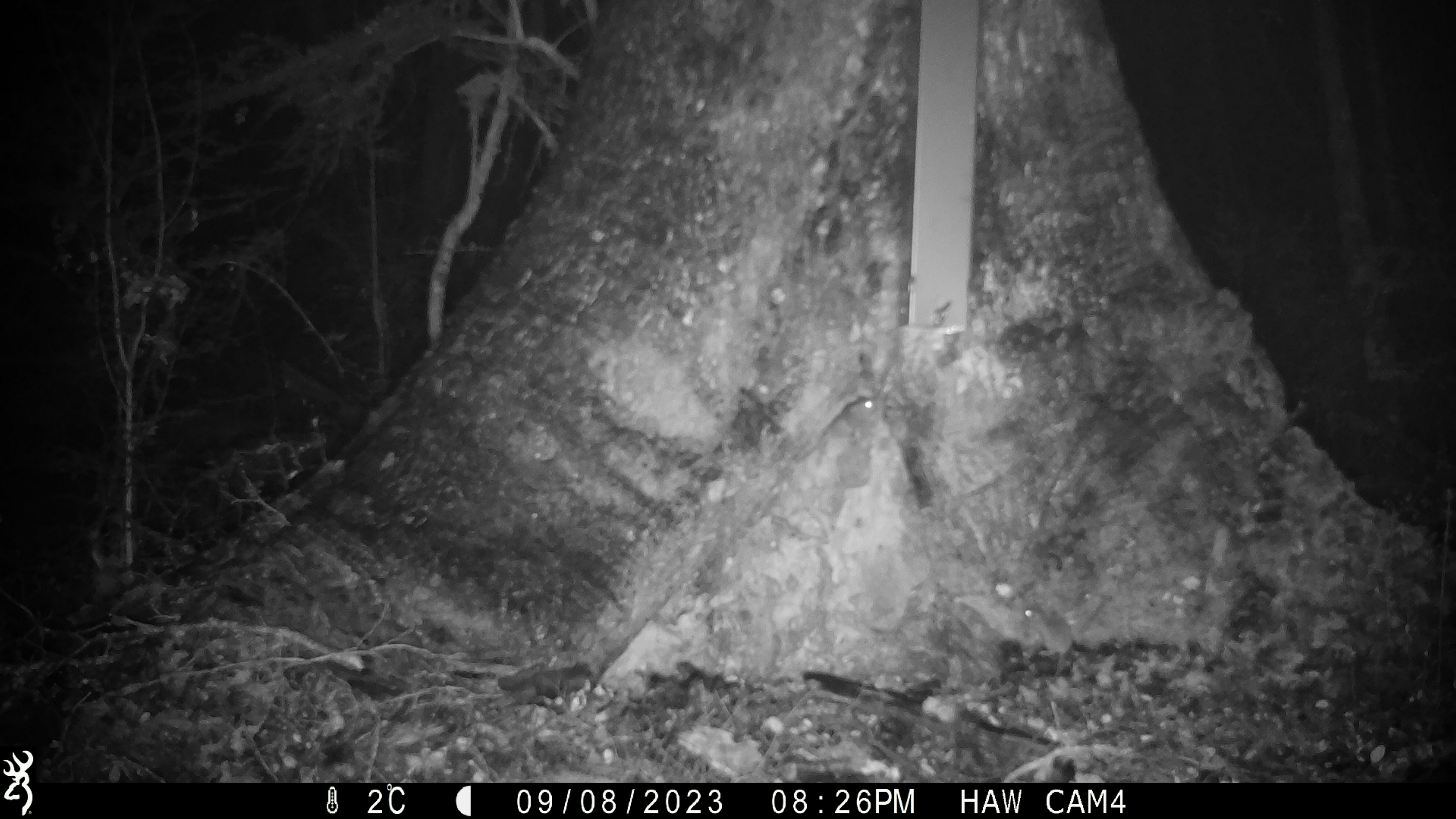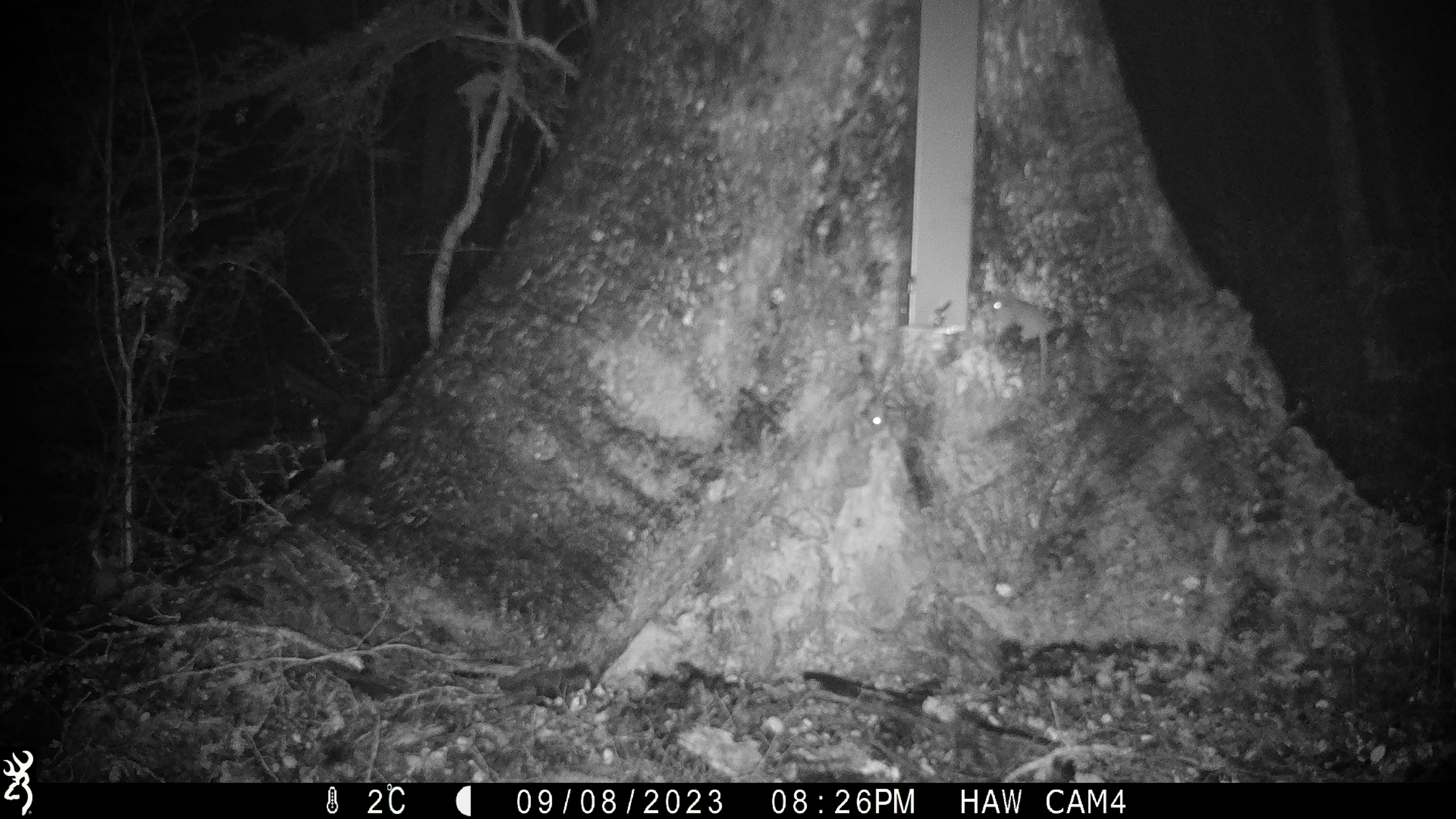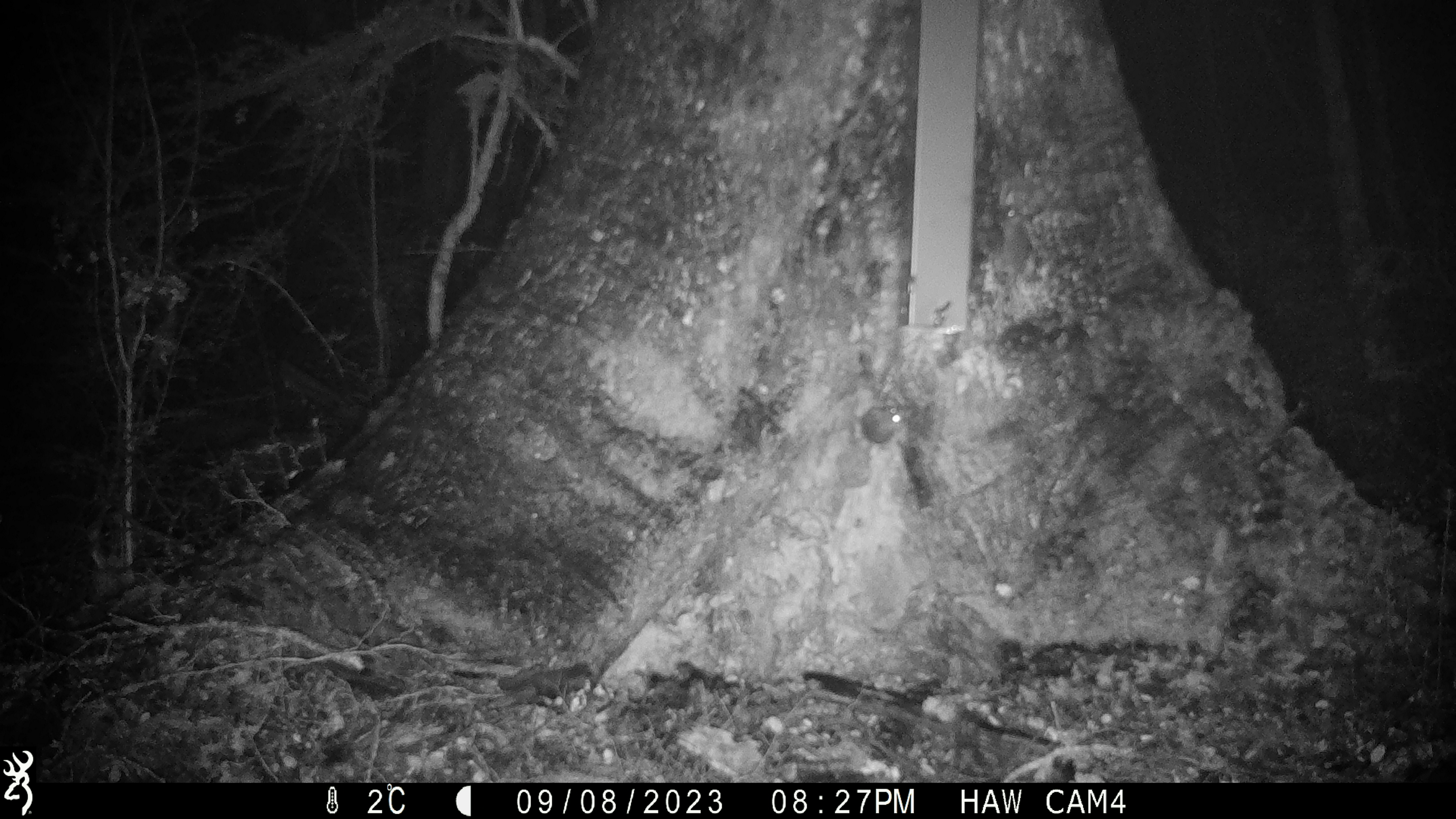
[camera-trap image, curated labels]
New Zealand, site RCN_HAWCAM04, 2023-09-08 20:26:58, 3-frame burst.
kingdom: Animalia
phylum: Chordata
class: Mammalia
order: Rodentia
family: Muridae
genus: Mus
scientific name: Mus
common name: mouse